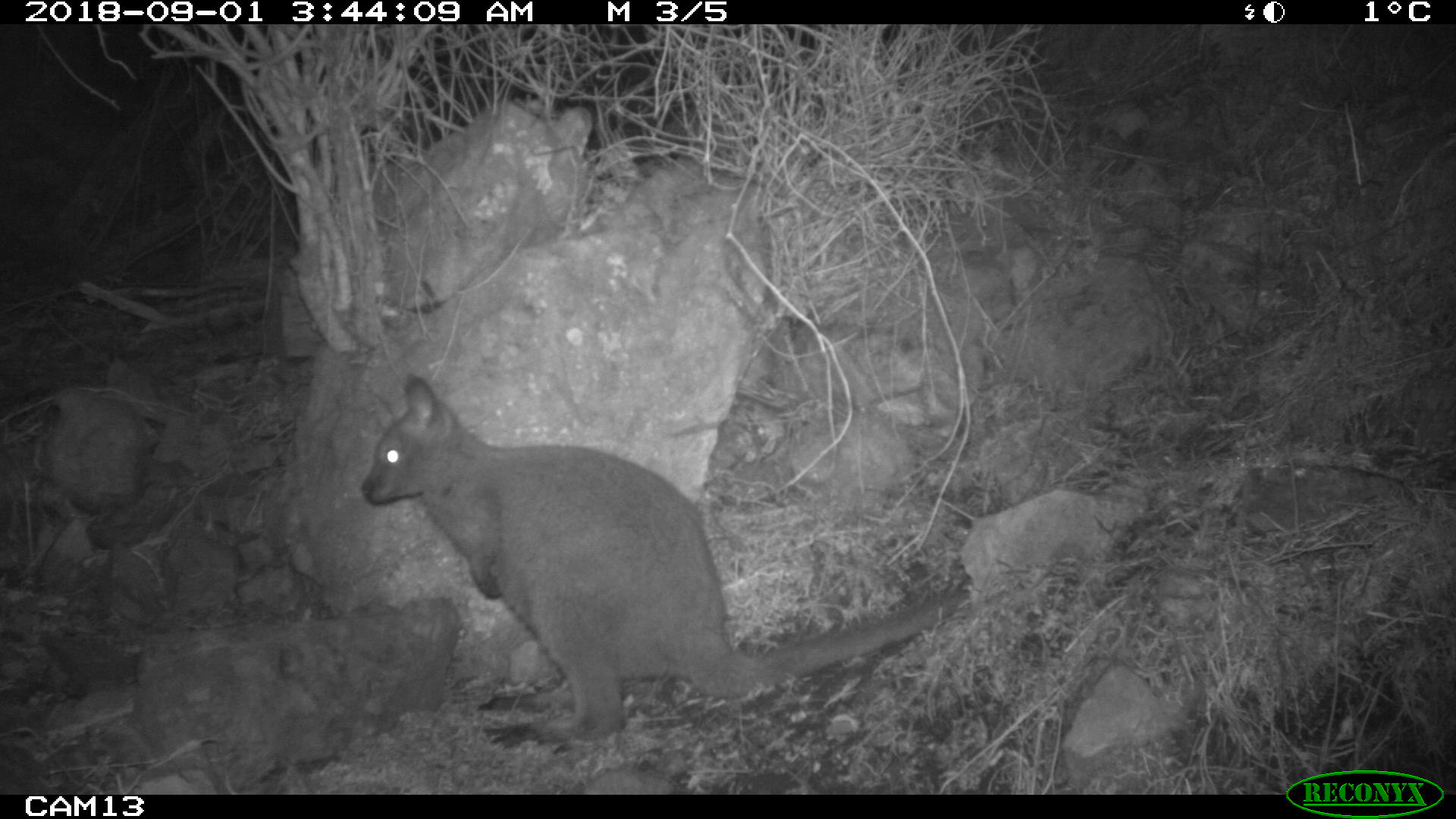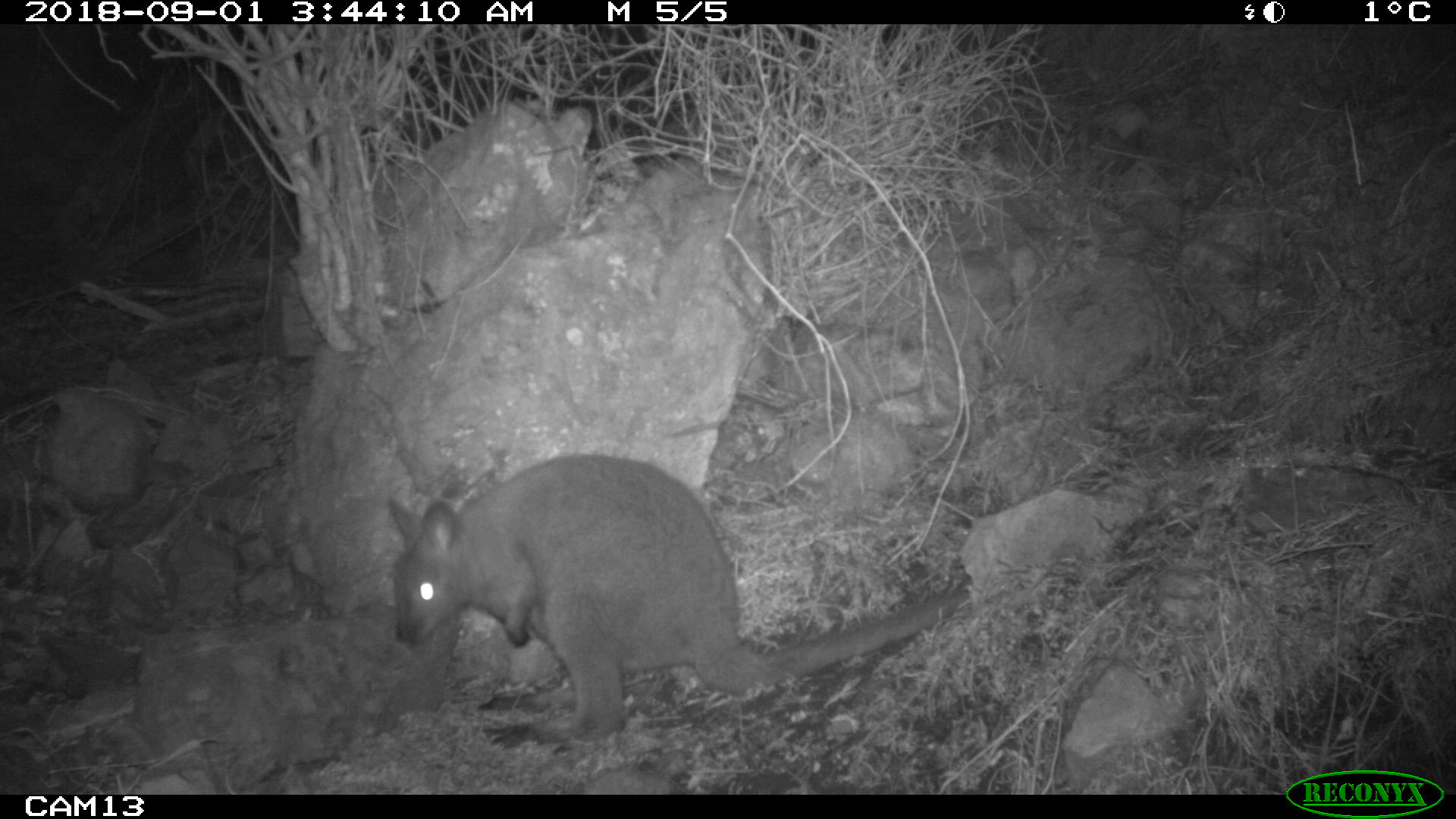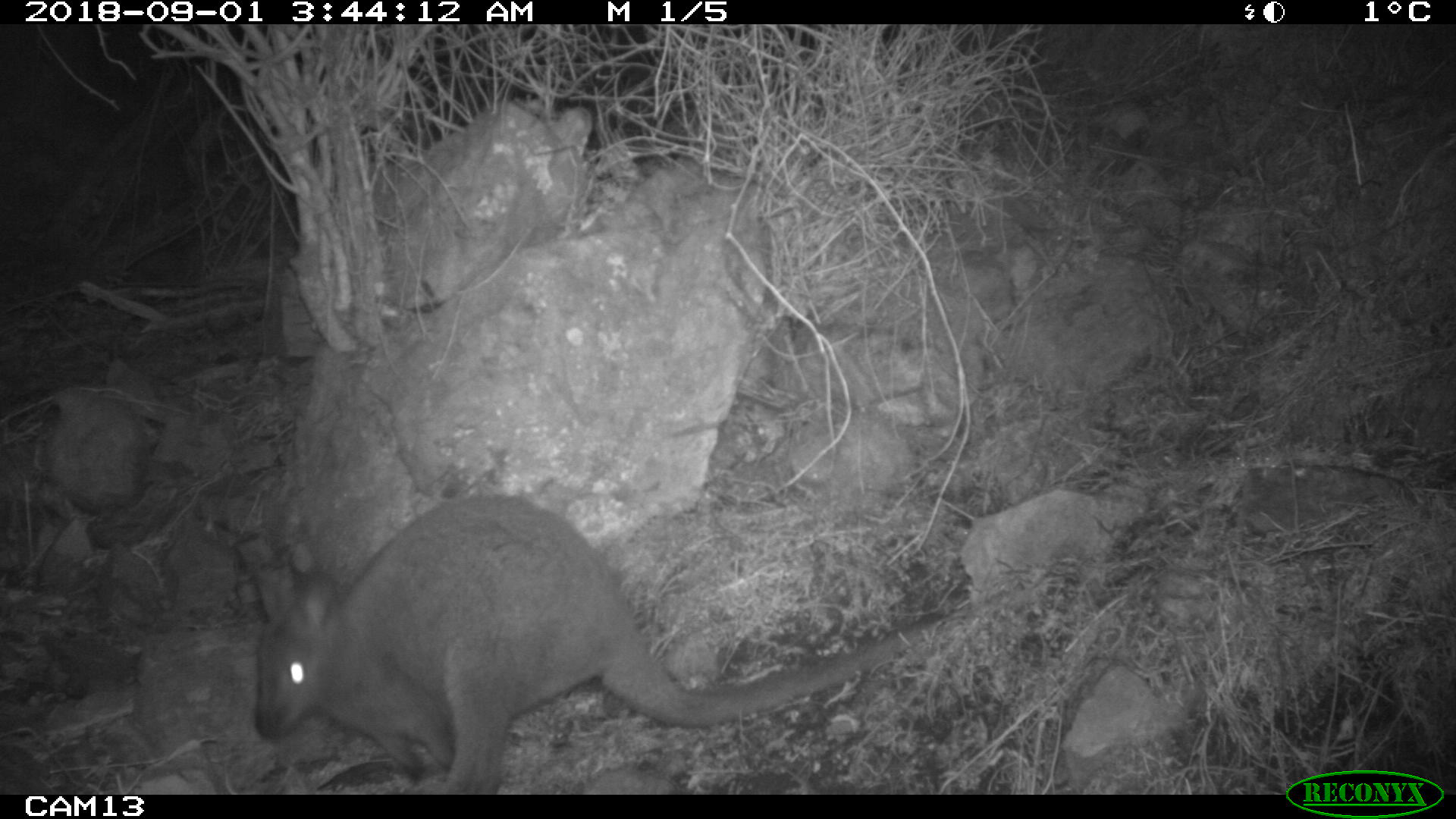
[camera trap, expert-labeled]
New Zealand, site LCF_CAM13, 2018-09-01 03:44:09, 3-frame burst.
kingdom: Animalia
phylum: Chordata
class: Mammalia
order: Diprotodontia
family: Macropodidae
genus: Notamacropus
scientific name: Notamacropus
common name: wallaby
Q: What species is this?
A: Wallaby (Notamacropus).